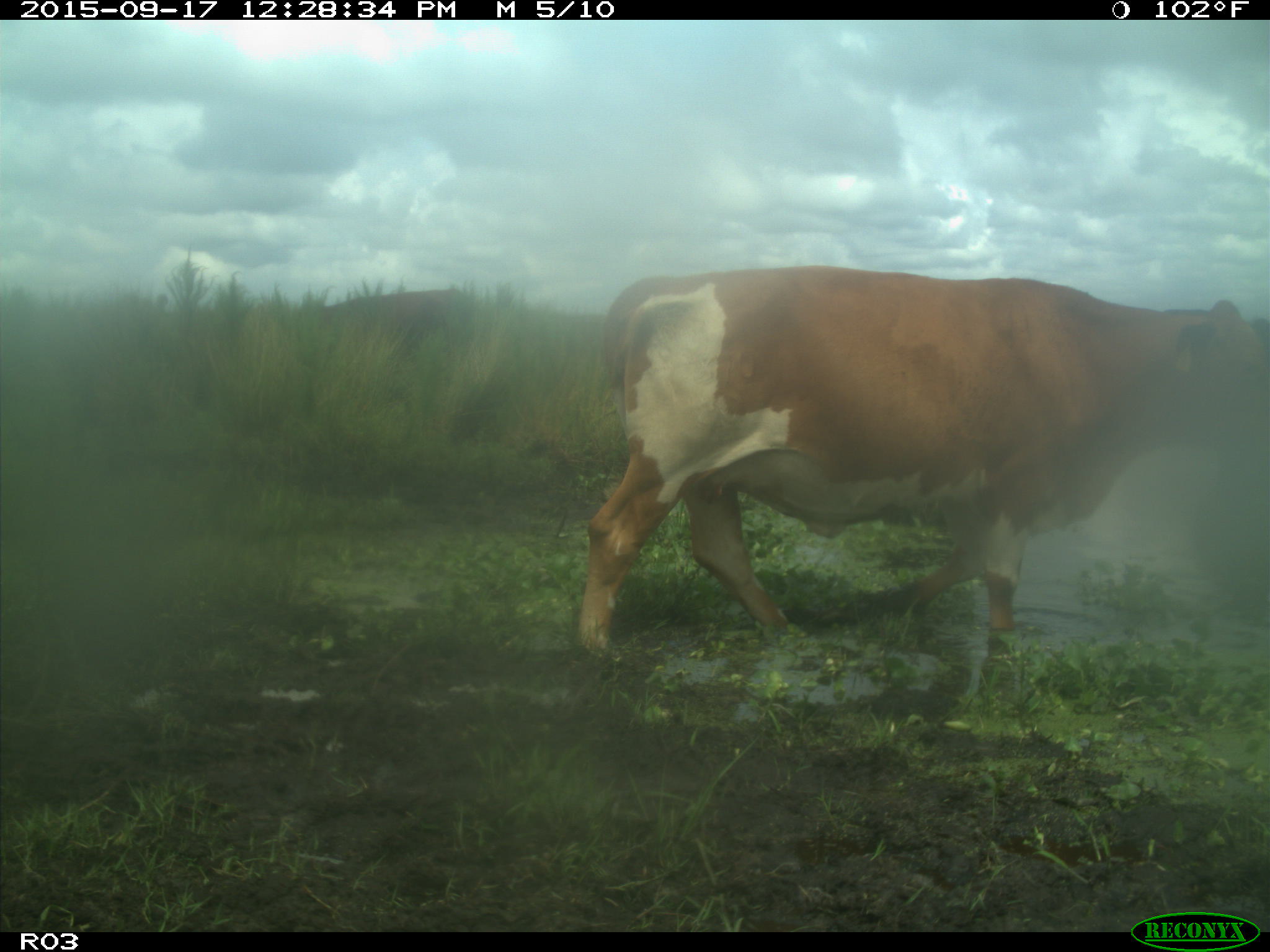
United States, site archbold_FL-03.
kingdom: Animalia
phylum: Chordata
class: Mammalia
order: Artiodactyla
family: Bovidae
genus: Bos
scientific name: Bos taurus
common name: domestic cow